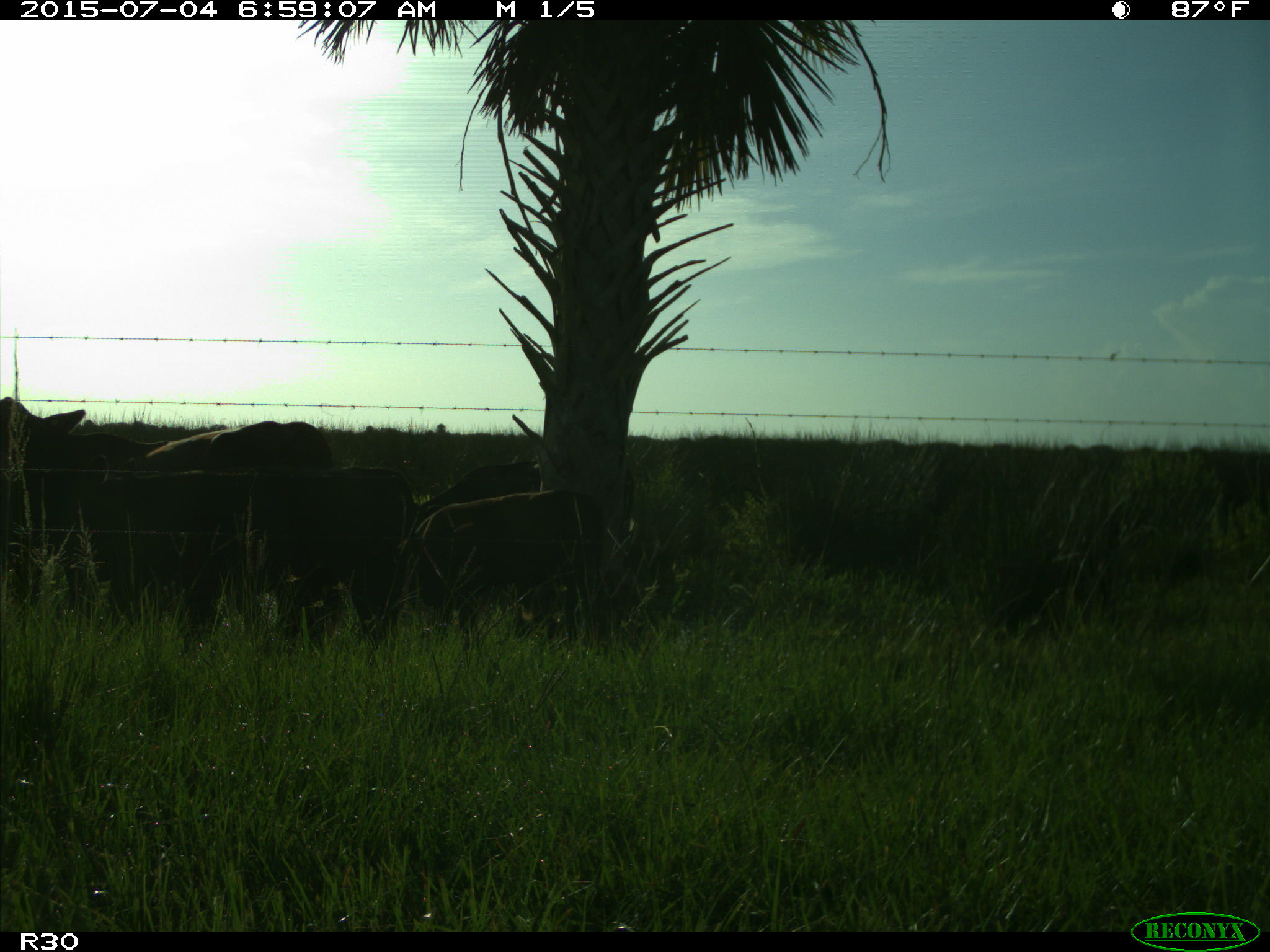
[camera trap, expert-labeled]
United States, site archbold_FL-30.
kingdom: Animalia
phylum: Chordata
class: Mammalia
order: Artiodactyla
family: Bovidae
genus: Bos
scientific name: Bos taurus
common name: domestic cow